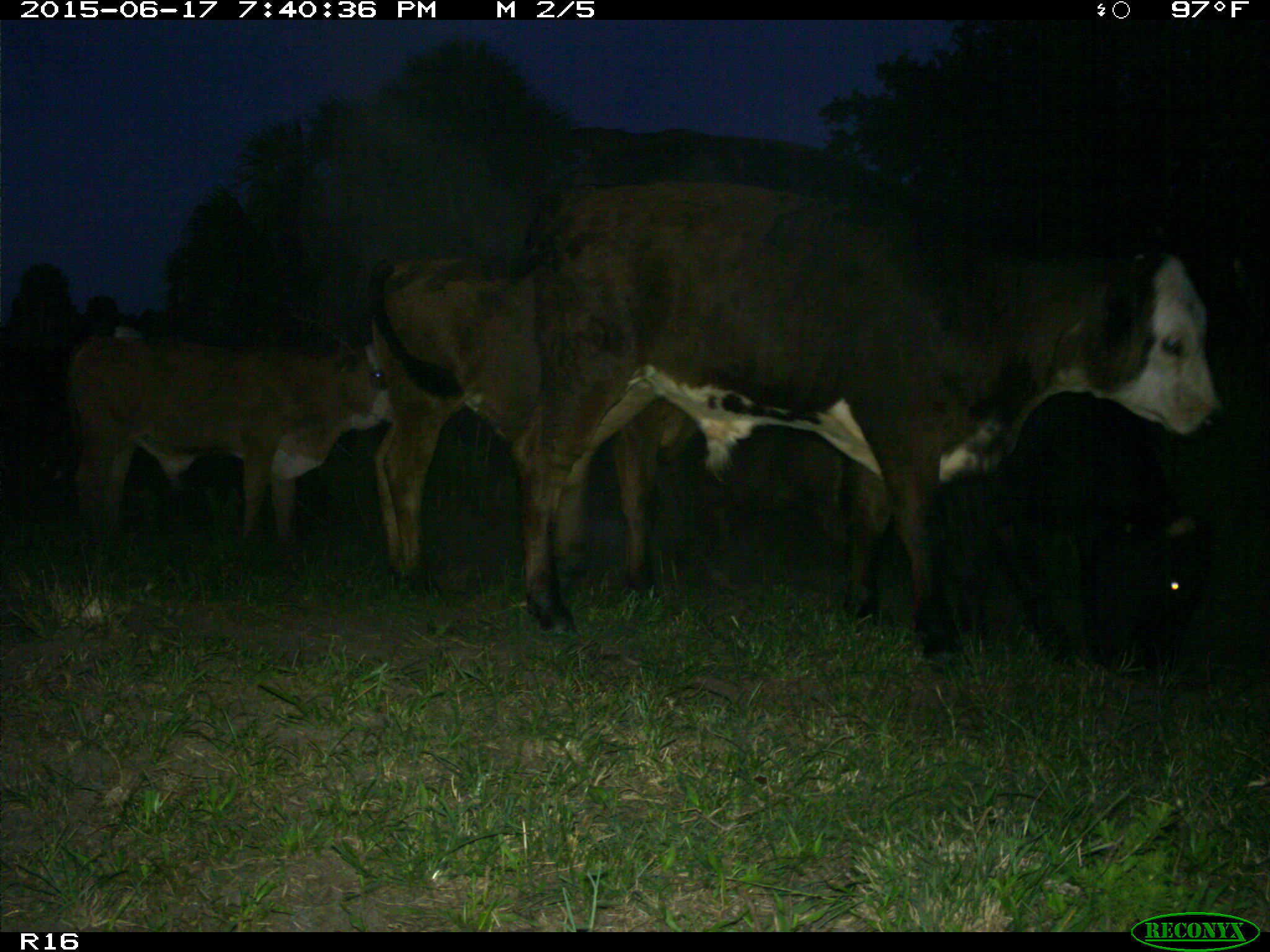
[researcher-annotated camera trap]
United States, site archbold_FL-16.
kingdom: Animalia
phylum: Chordata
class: Mammalia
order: Artiodactyla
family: Bovidae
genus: Bos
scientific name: Bos taurus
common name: domestic cow